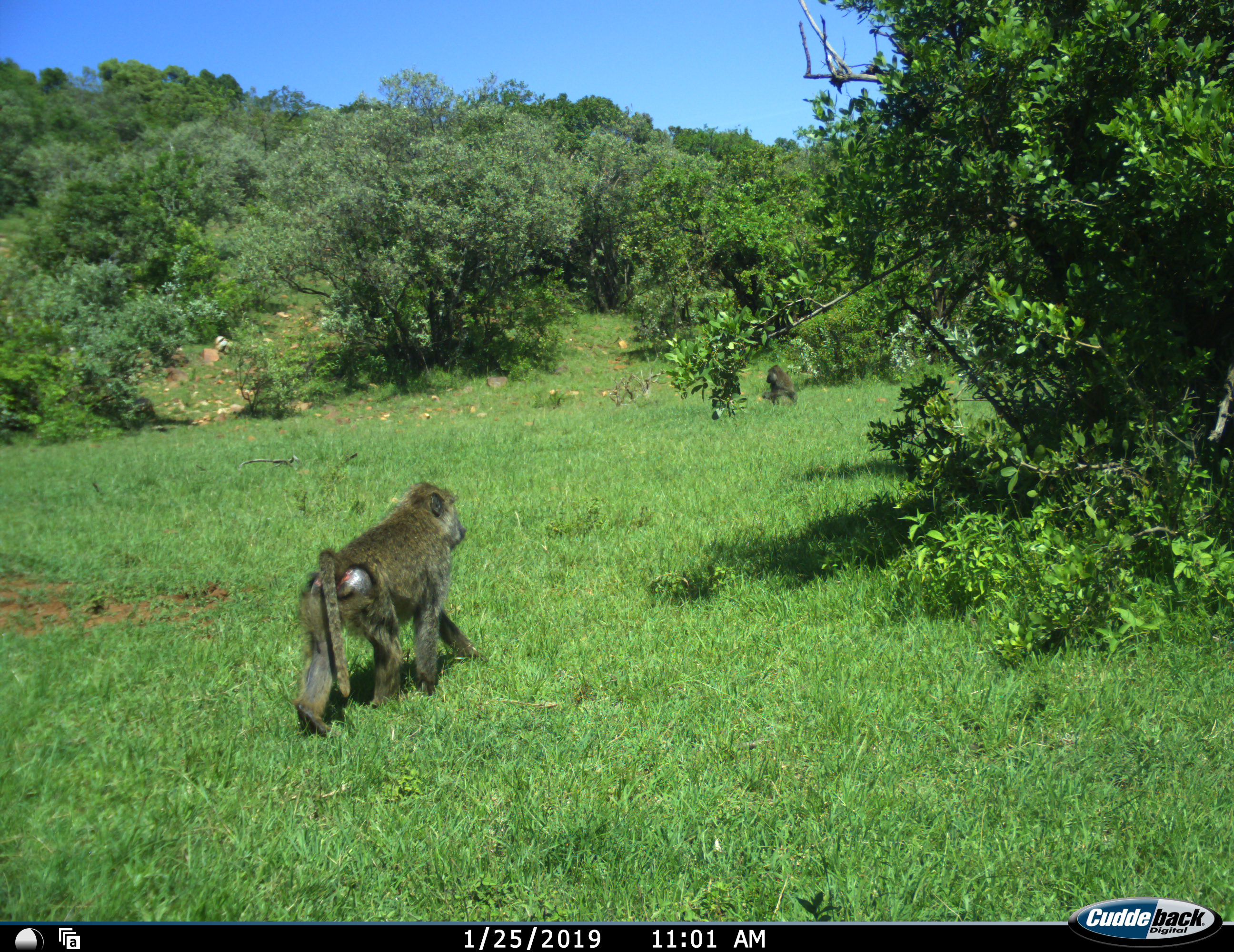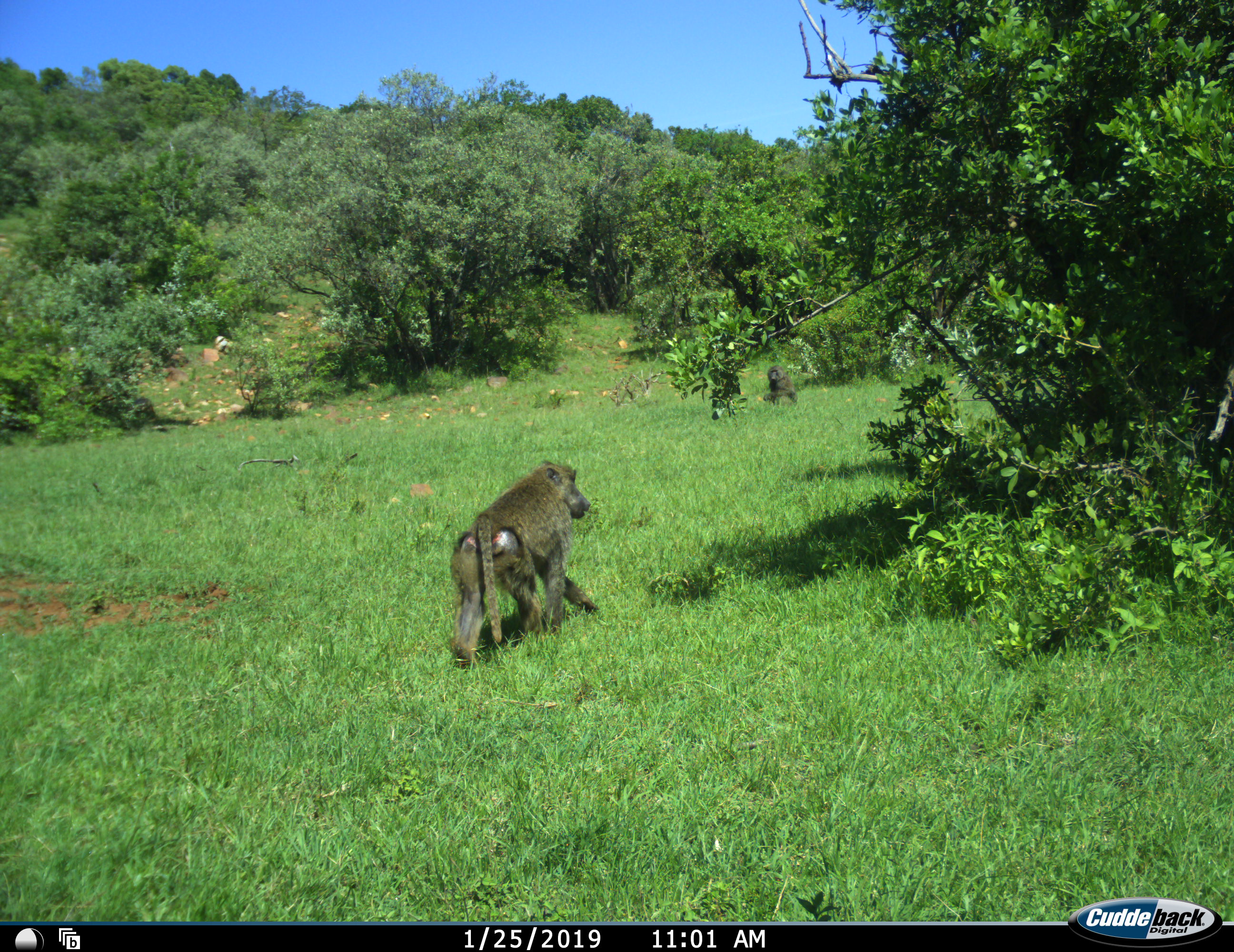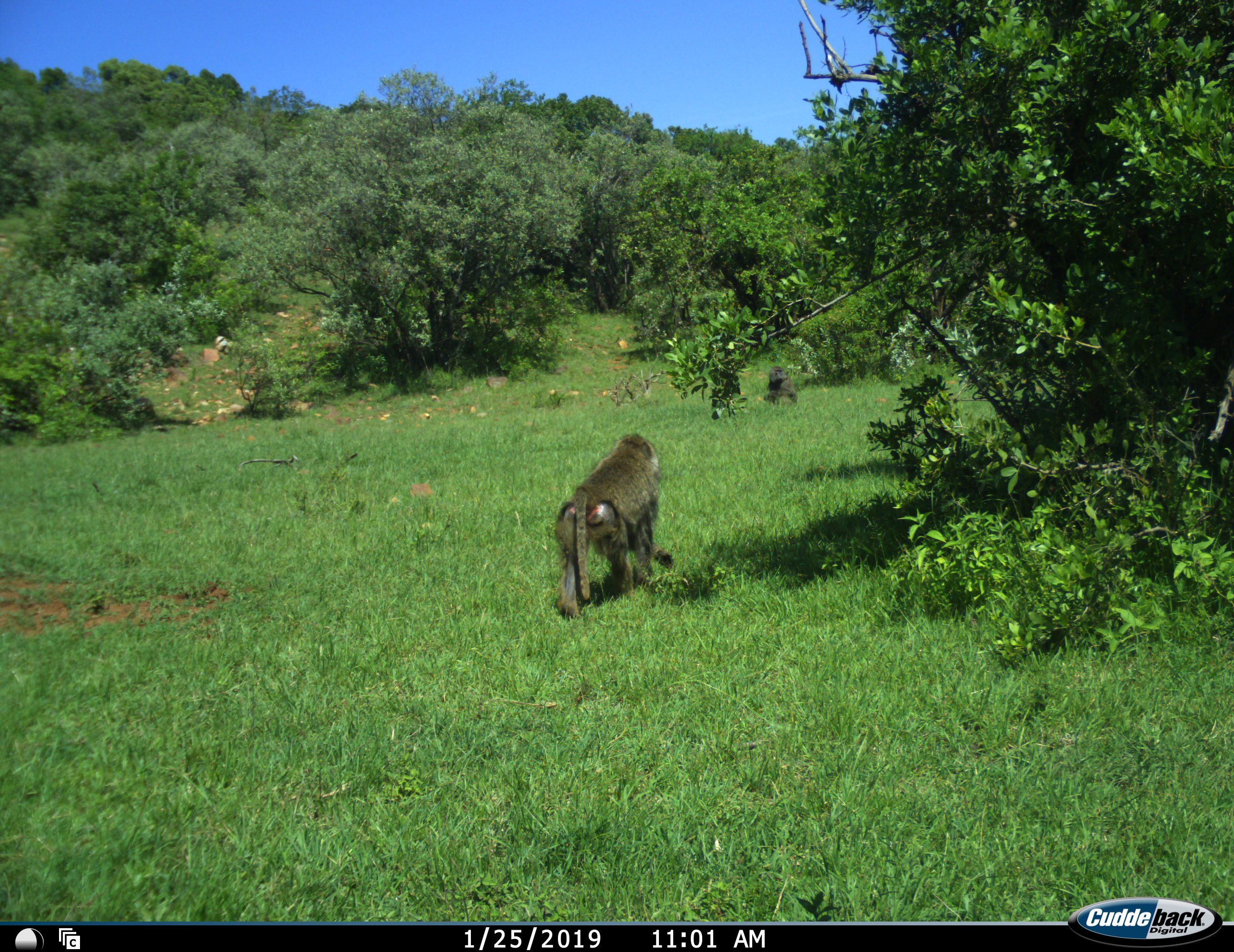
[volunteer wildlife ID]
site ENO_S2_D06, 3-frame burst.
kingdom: Animalia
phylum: Chordata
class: Mammalia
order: Primates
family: Cercopithecidae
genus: Papio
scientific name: Papio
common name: baboon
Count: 2.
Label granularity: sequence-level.